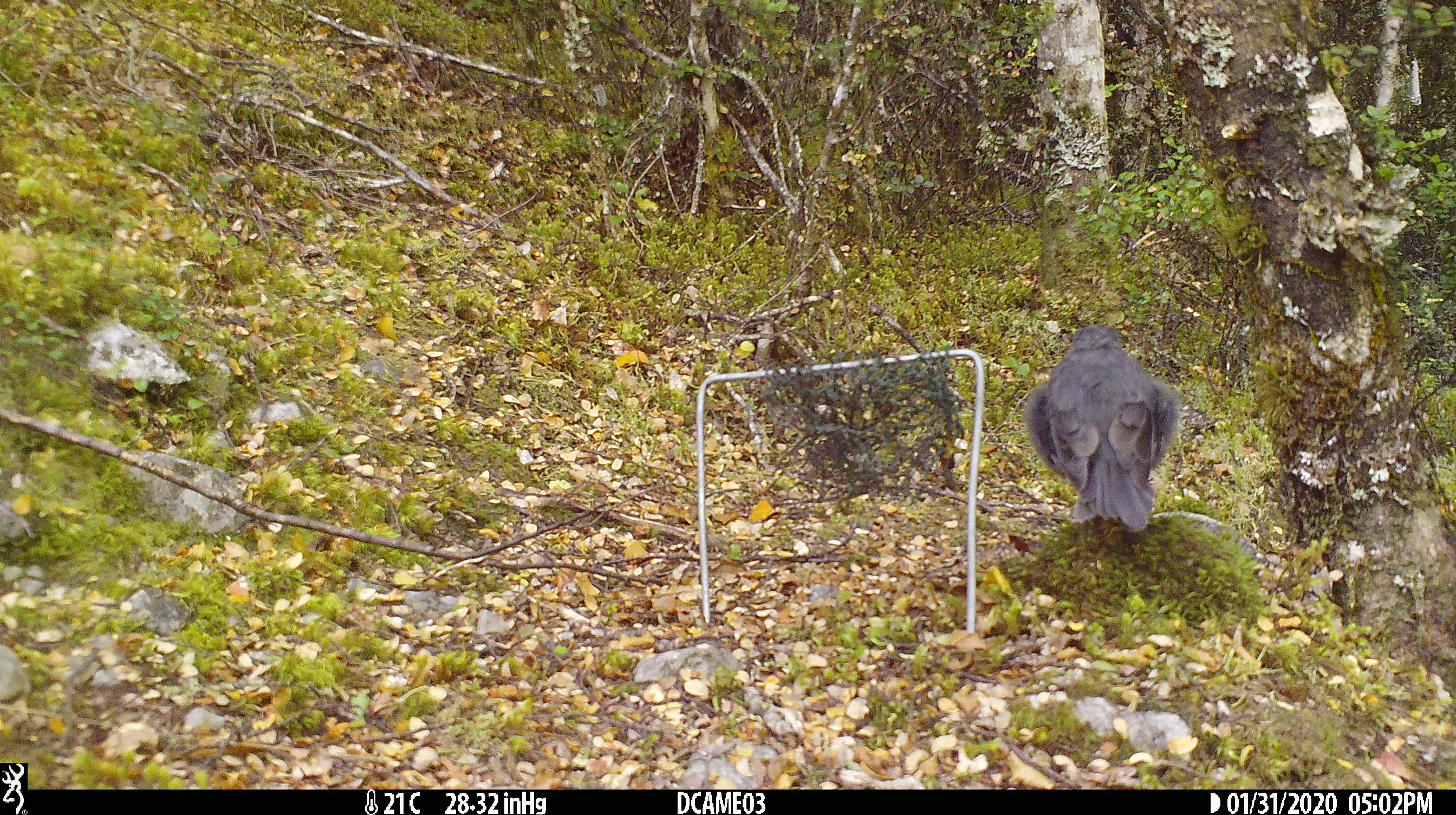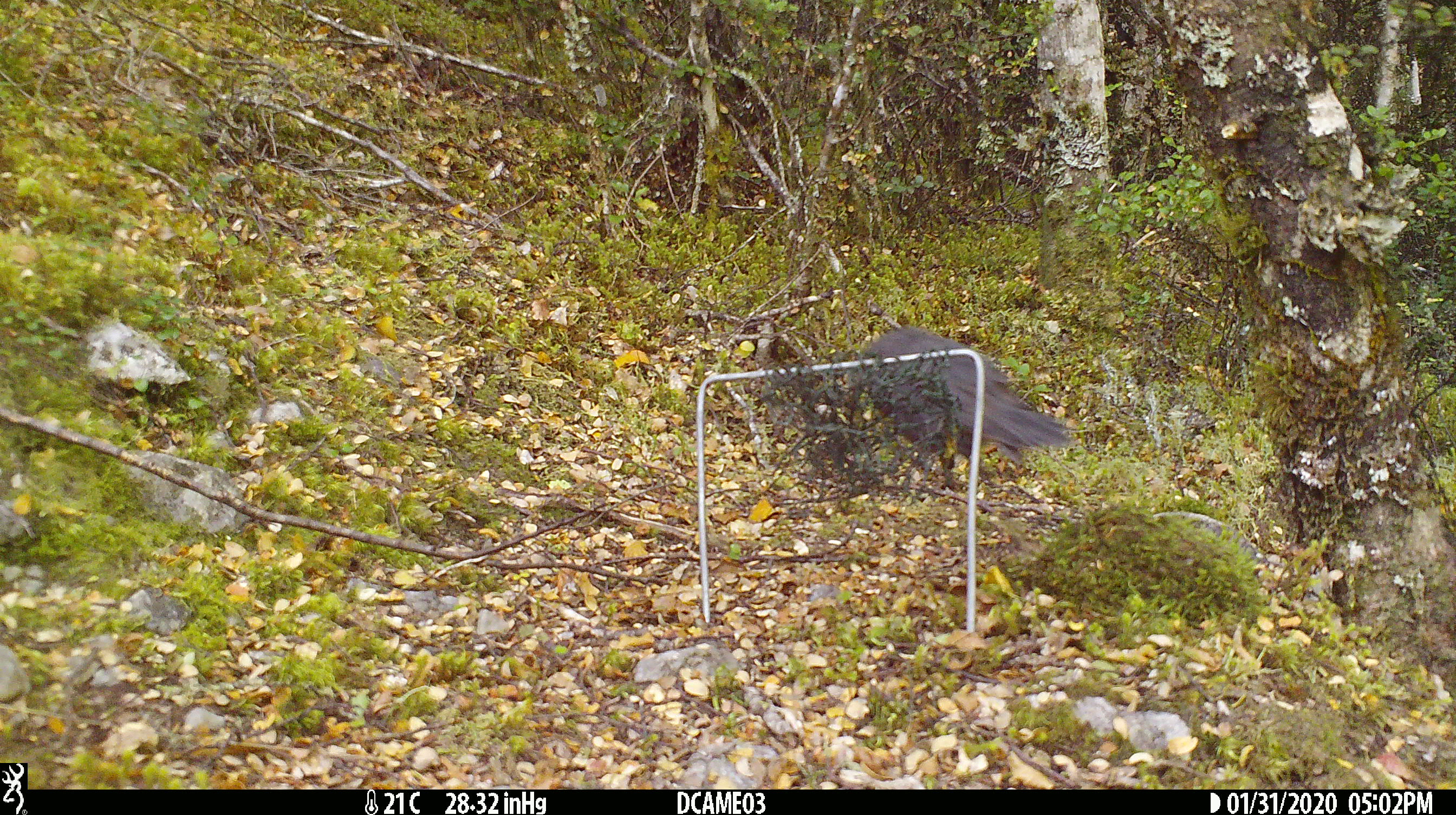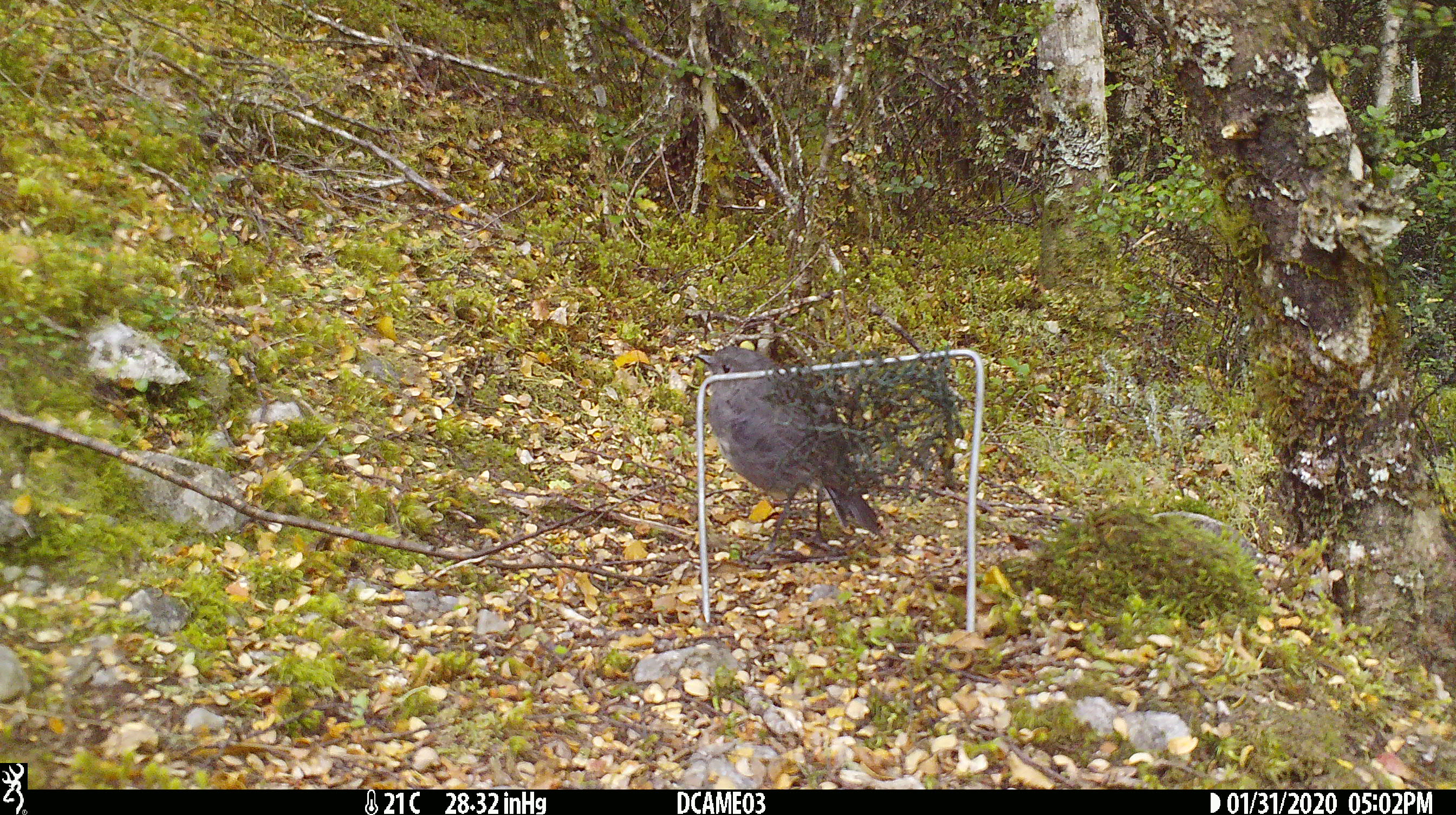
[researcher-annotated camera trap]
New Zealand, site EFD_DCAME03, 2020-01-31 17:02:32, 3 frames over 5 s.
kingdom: Animalia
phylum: Chordata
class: Aves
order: Passeriformes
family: Petroicidae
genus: Petroica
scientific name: Petroica australis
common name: new zealand robin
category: robin